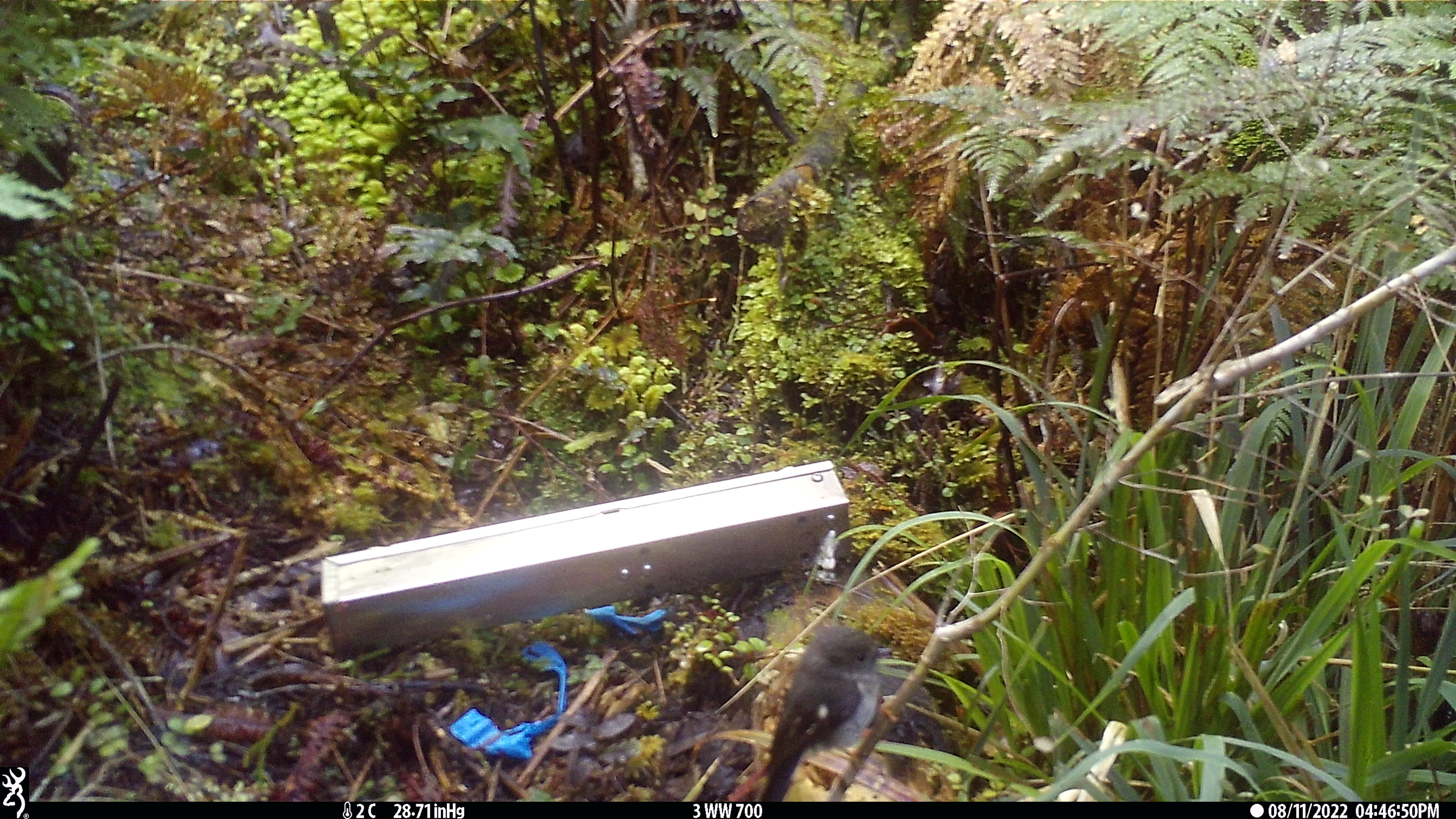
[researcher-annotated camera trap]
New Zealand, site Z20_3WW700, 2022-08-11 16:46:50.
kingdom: Animalia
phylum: Chordata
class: Aves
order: Passeriformes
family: Petroicidae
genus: Petroica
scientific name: Petroica macrocephala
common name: tomtit